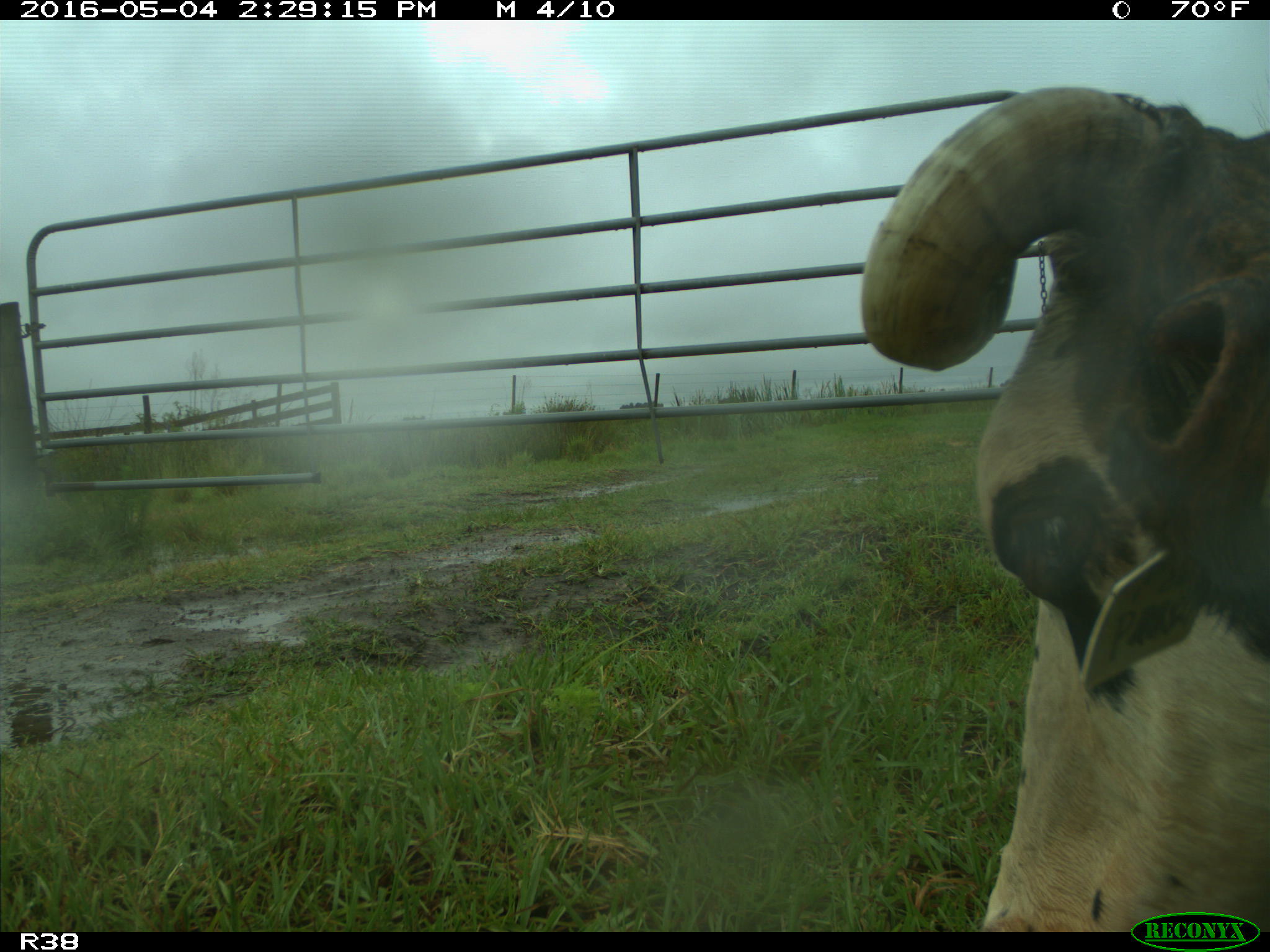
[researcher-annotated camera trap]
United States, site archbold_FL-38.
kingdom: Animalia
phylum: Chordata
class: Mammalia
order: Artiodactyla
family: Bovidae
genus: Bos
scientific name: Bos taurus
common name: domestic cow